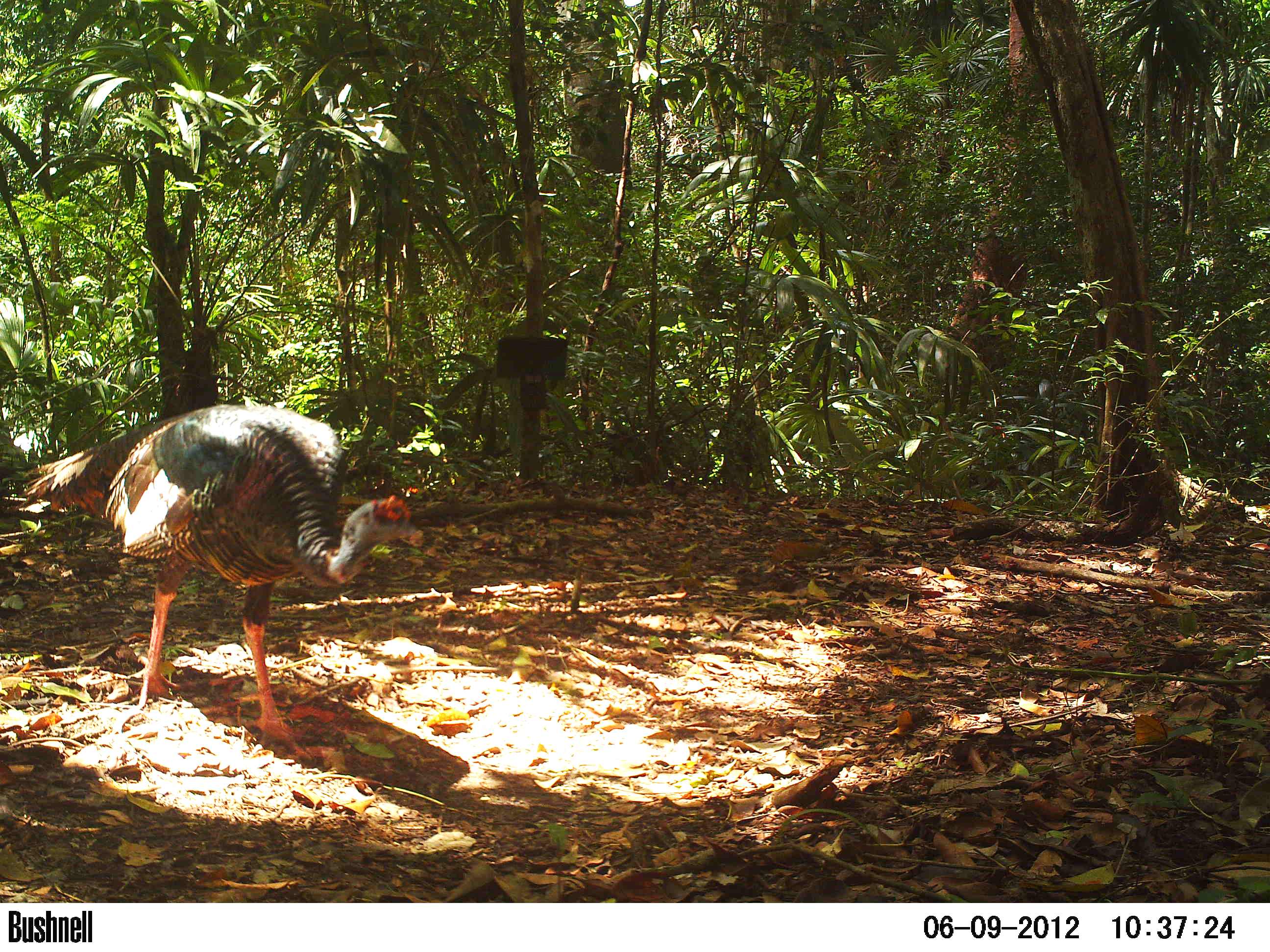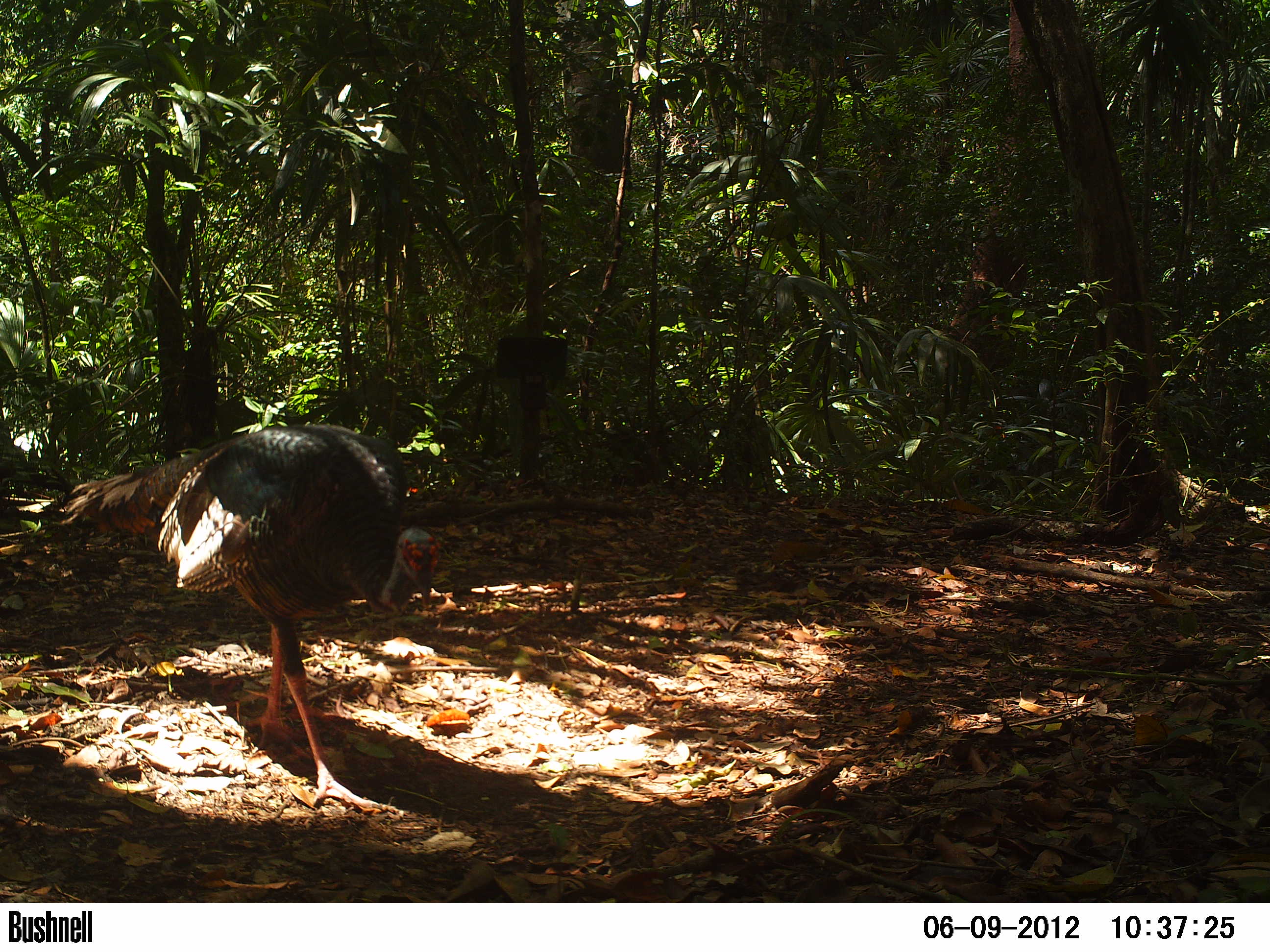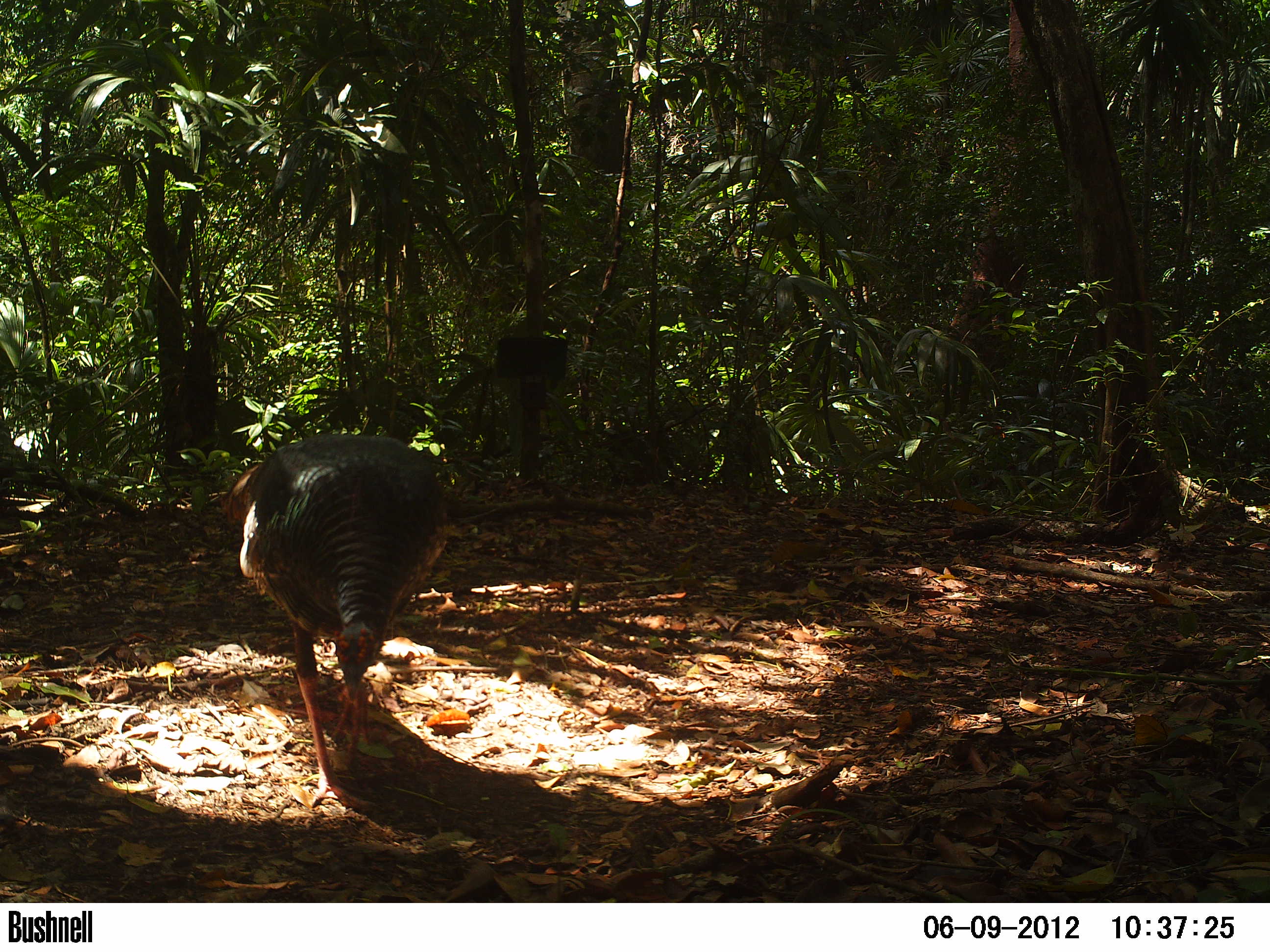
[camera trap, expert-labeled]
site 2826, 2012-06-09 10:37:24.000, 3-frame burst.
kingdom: Animalia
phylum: Chordata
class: Aves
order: Galliformes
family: Phasianidae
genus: Meleagris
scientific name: Meleagris ocellata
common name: ocellated turkey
Meleagris ocellata (ocellated turkey), count 1, age adult.